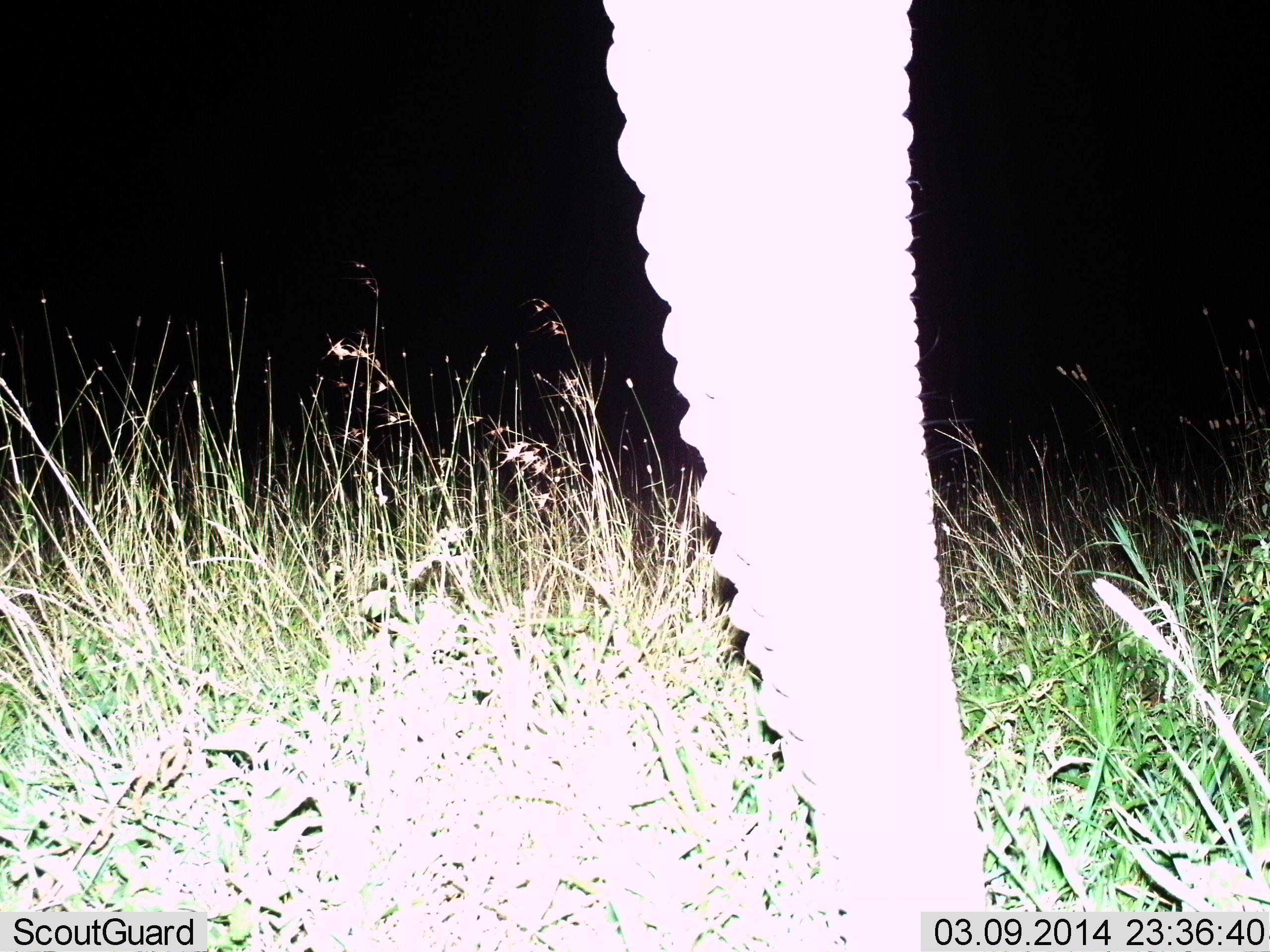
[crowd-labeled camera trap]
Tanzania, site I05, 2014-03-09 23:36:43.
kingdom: Animalia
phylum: Chordata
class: Mammalia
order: Proboscidea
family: Elephantidae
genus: Loxodonta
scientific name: Loxodonta africana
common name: african bush elephant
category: elephant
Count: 1.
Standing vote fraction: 80%.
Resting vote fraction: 0%.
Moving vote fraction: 0%.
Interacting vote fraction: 10%.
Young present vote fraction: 0%.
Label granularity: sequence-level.